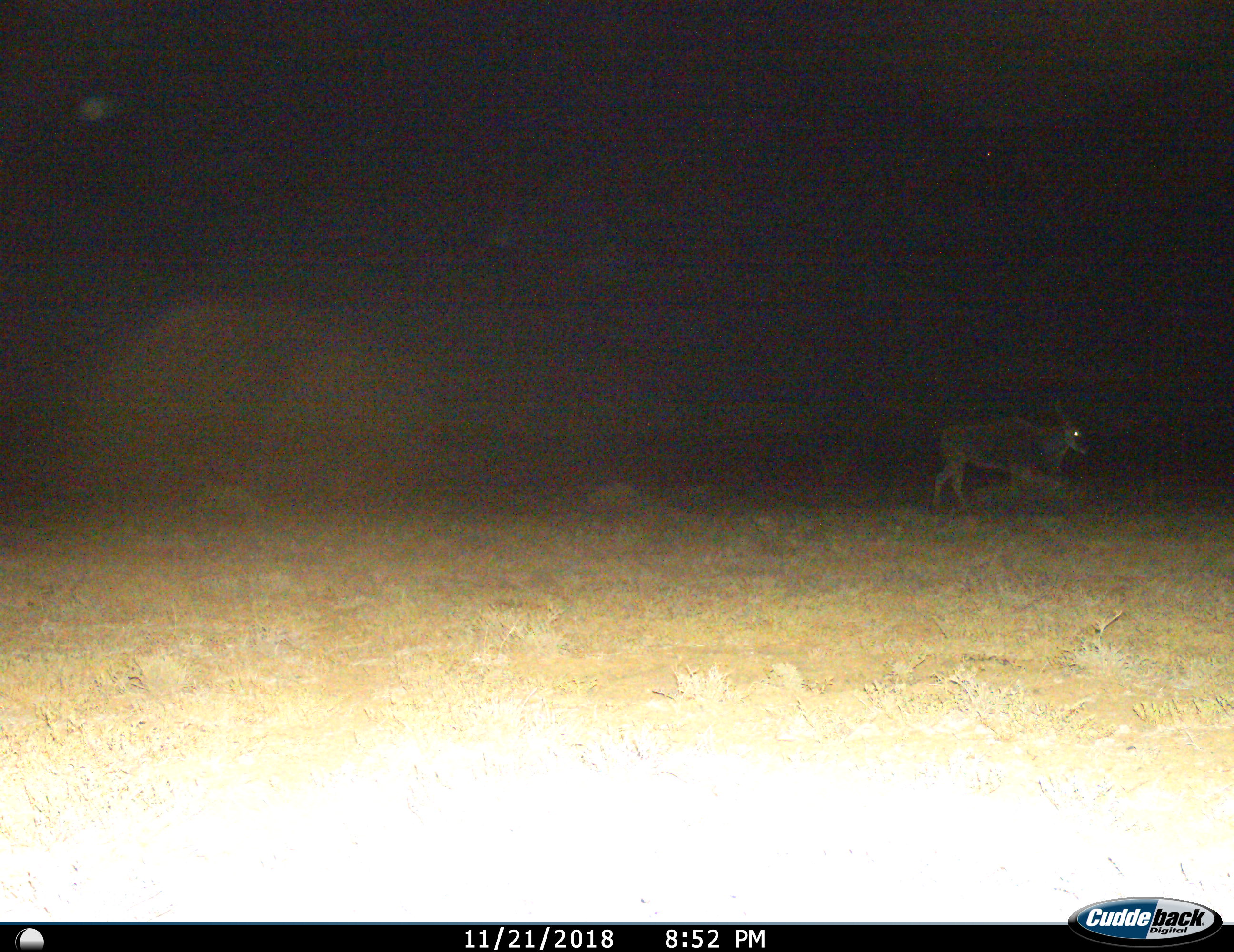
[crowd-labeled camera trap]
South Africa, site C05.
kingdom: Animalia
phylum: Chordata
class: Mammalia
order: Artiodactyla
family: Bovidae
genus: Tragelaphus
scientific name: Tragelaphus oryx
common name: eland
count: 1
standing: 12%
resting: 0%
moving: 100%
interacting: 0%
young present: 0%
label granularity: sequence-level